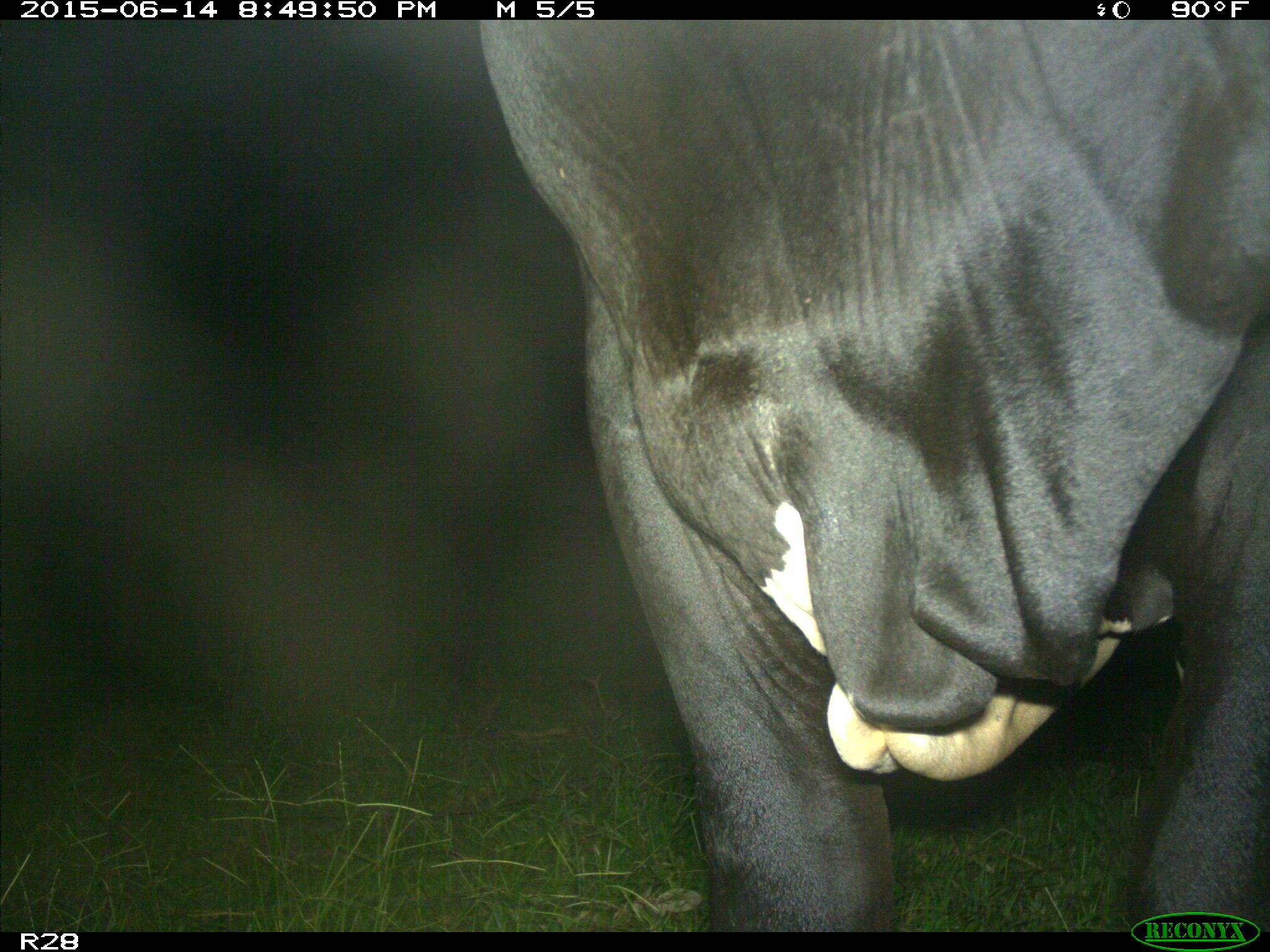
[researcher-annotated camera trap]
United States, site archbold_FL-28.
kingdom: Animalia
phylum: Chordata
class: Mammalia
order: Artiodactyla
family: Bovidae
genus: Bos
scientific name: Bos taurus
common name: domestic cow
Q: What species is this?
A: Bos taurus (domestic cow).